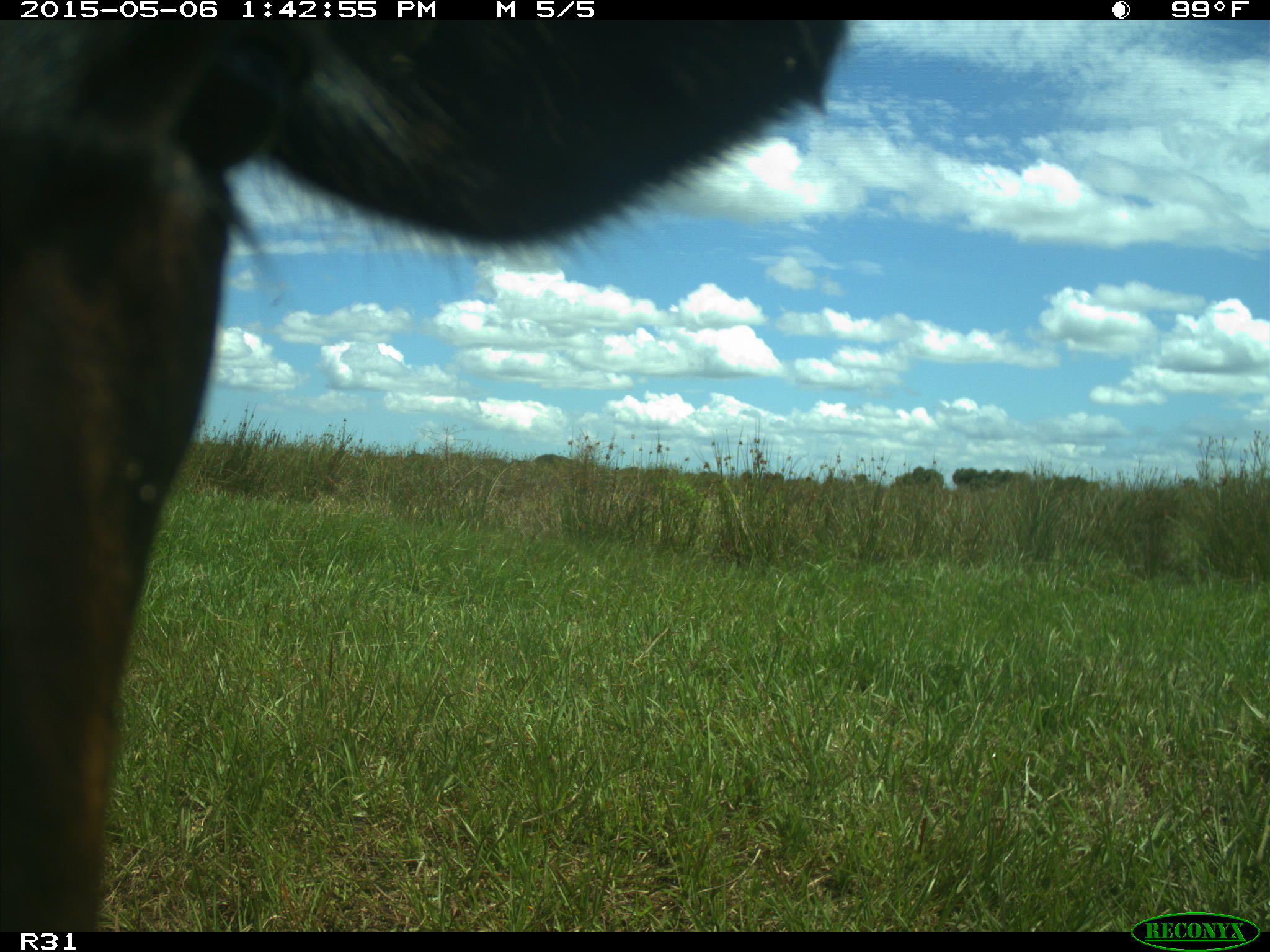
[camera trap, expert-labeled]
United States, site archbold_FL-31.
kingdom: Animalia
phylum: Chordata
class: Mammalia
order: Artiodactyla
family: Bovidae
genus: Bos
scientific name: Bos taurus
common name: domestic cow